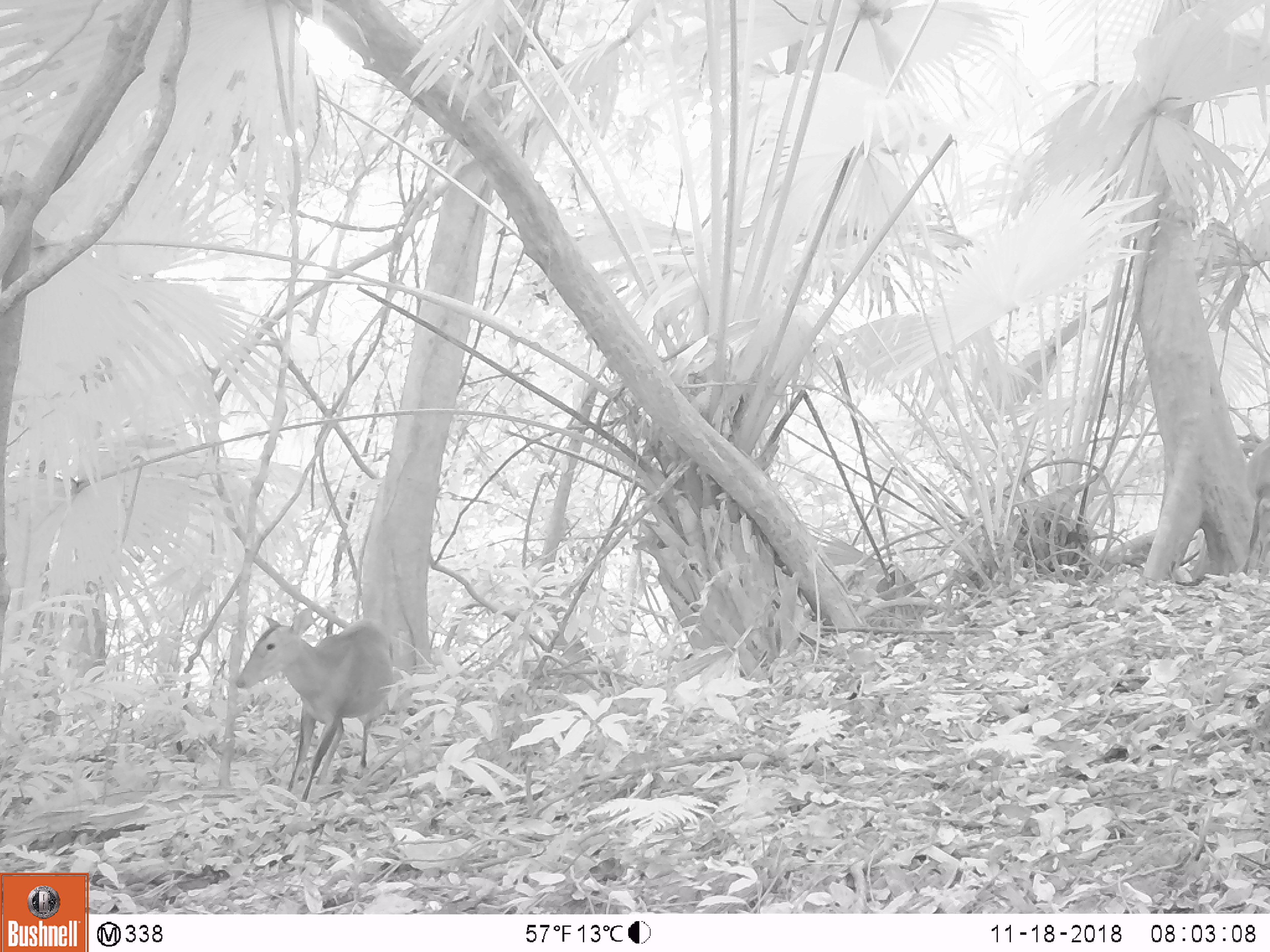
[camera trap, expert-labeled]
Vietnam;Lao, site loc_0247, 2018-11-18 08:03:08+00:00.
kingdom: Animalia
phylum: Chordata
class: Mammalia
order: Artiodactyla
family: Cervidae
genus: Muntiacus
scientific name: Muntiacus vuquangensis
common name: large-antlered muntjac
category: large antlered muntjac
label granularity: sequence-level